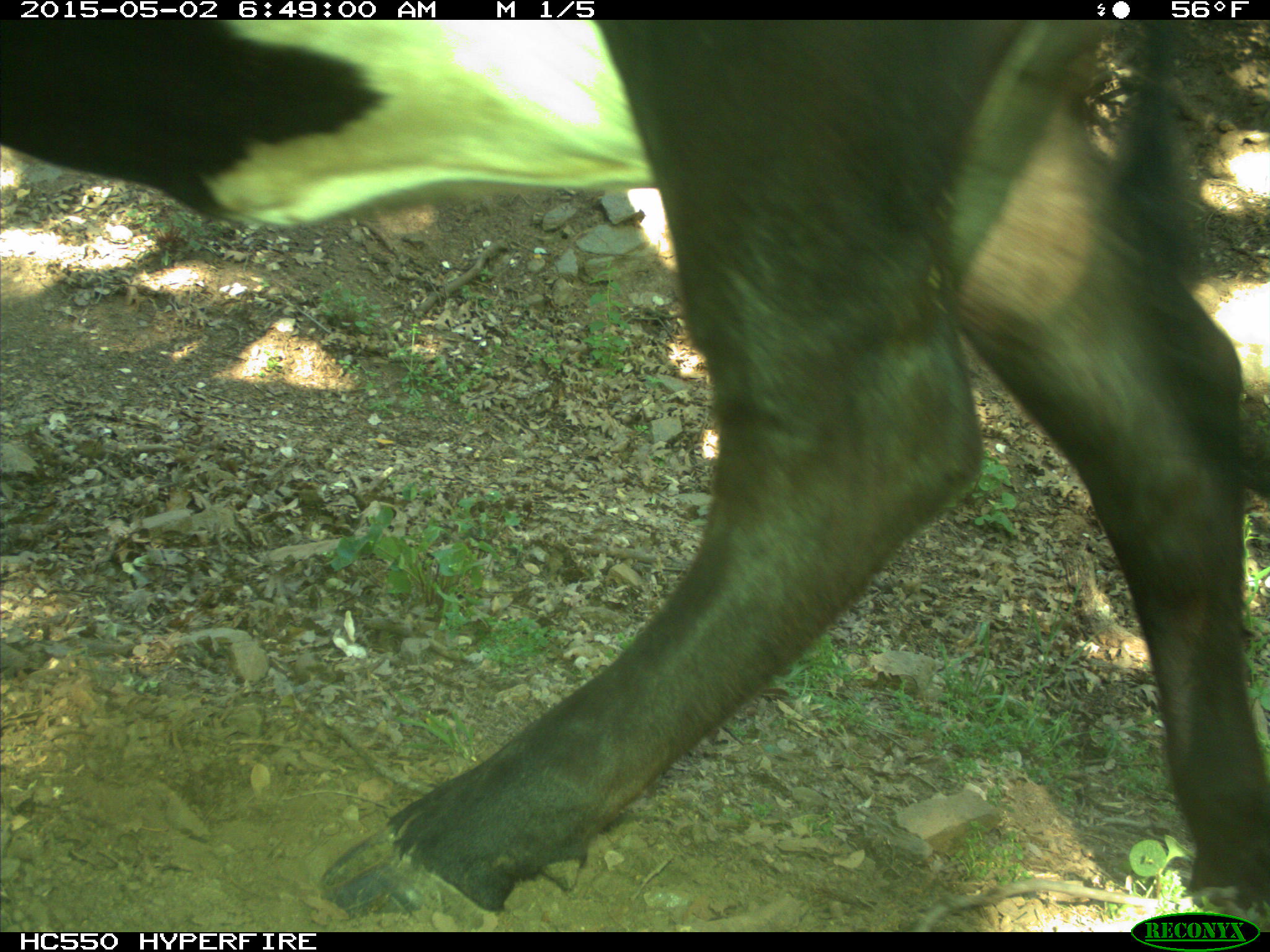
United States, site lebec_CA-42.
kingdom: Animalia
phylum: Chordata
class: Mammalia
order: Artiodactyla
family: Bovidae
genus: Bos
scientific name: Bos taurus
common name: domestic cow